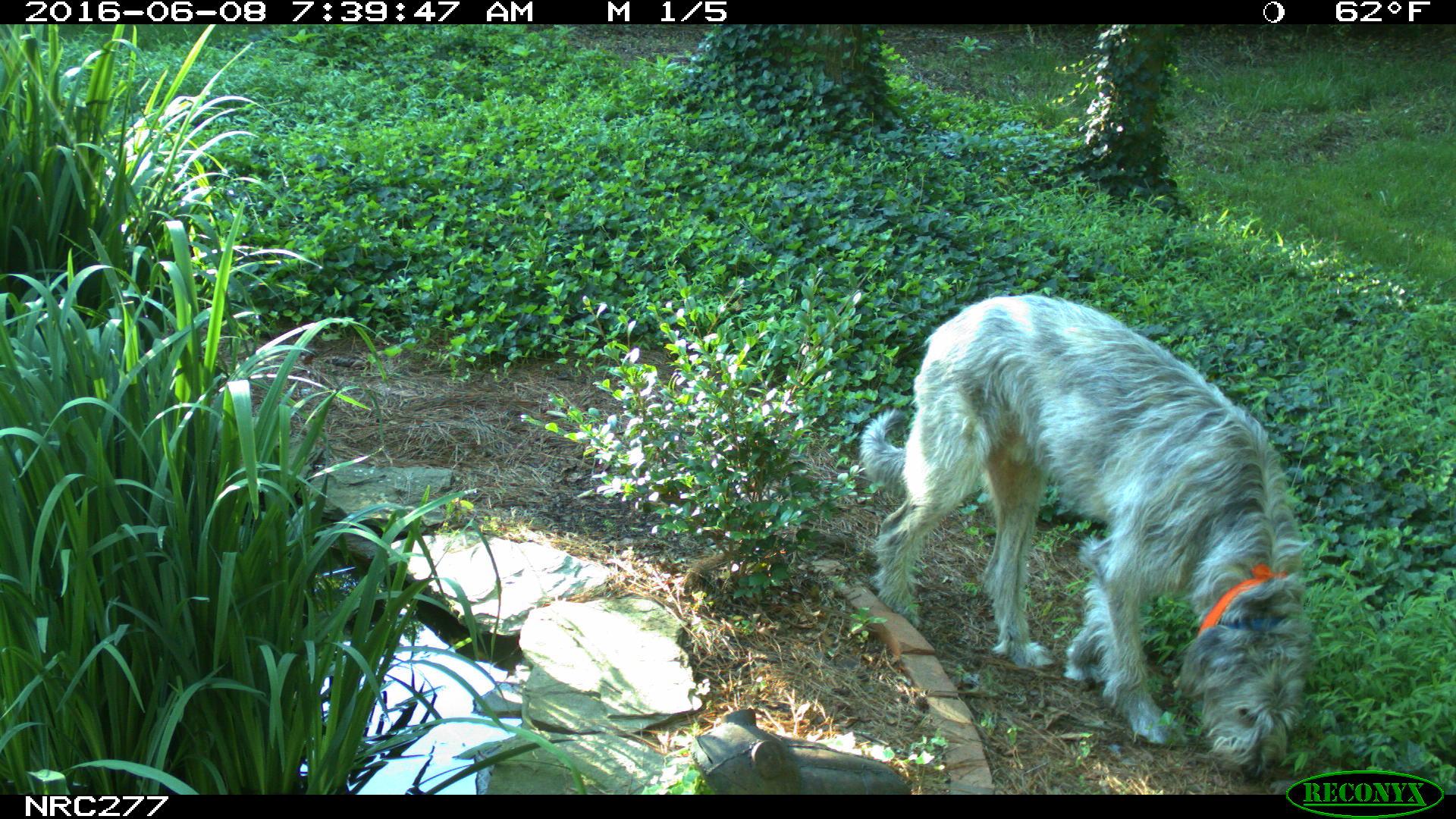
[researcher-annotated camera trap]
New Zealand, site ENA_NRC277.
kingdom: Animalia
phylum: Chordata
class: Mammalia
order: Carnivora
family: Canidae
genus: Canis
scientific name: Canis familiaris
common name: domestic dog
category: dog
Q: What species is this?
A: Dog (domestic dog) (Canis familiaris).